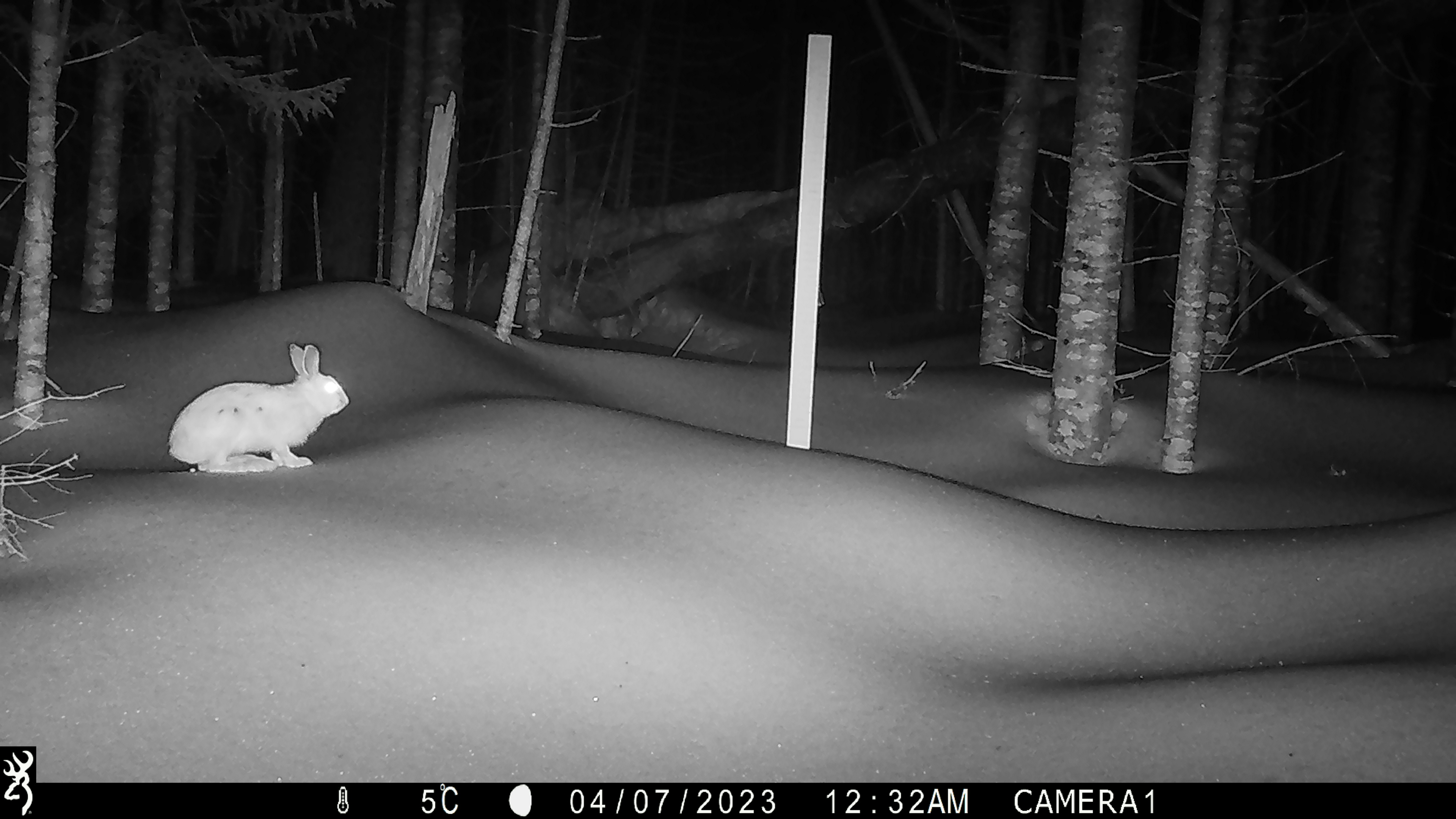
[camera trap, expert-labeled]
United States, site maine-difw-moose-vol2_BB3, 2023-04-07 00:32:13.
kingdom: Animalia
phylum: Chordata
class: Mammalia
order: Lagomorpha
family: Leporidae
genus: Lepus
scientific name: Lepus americanus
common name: snowshoe hare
Snowshoe hare (Lepus americanus).